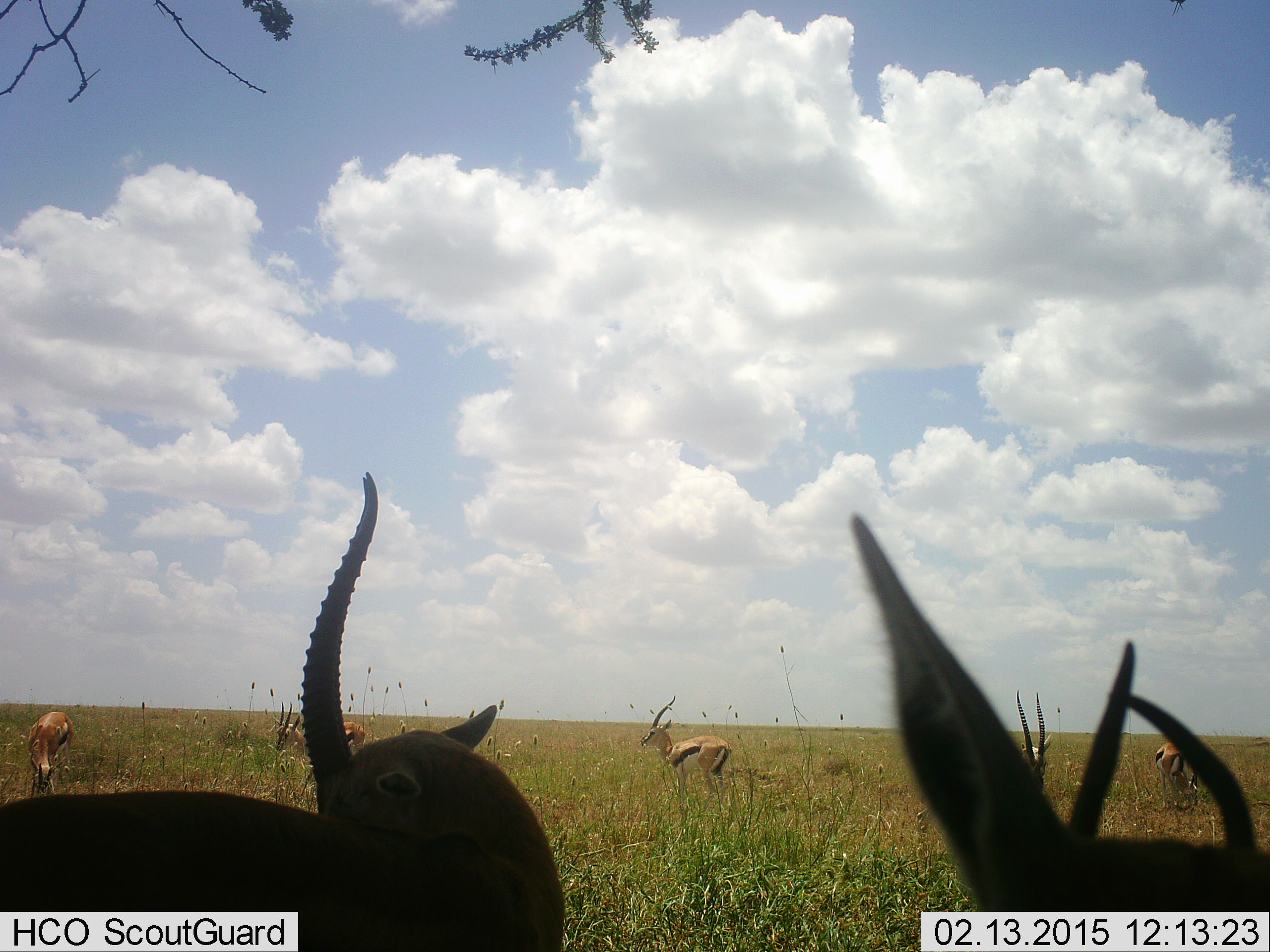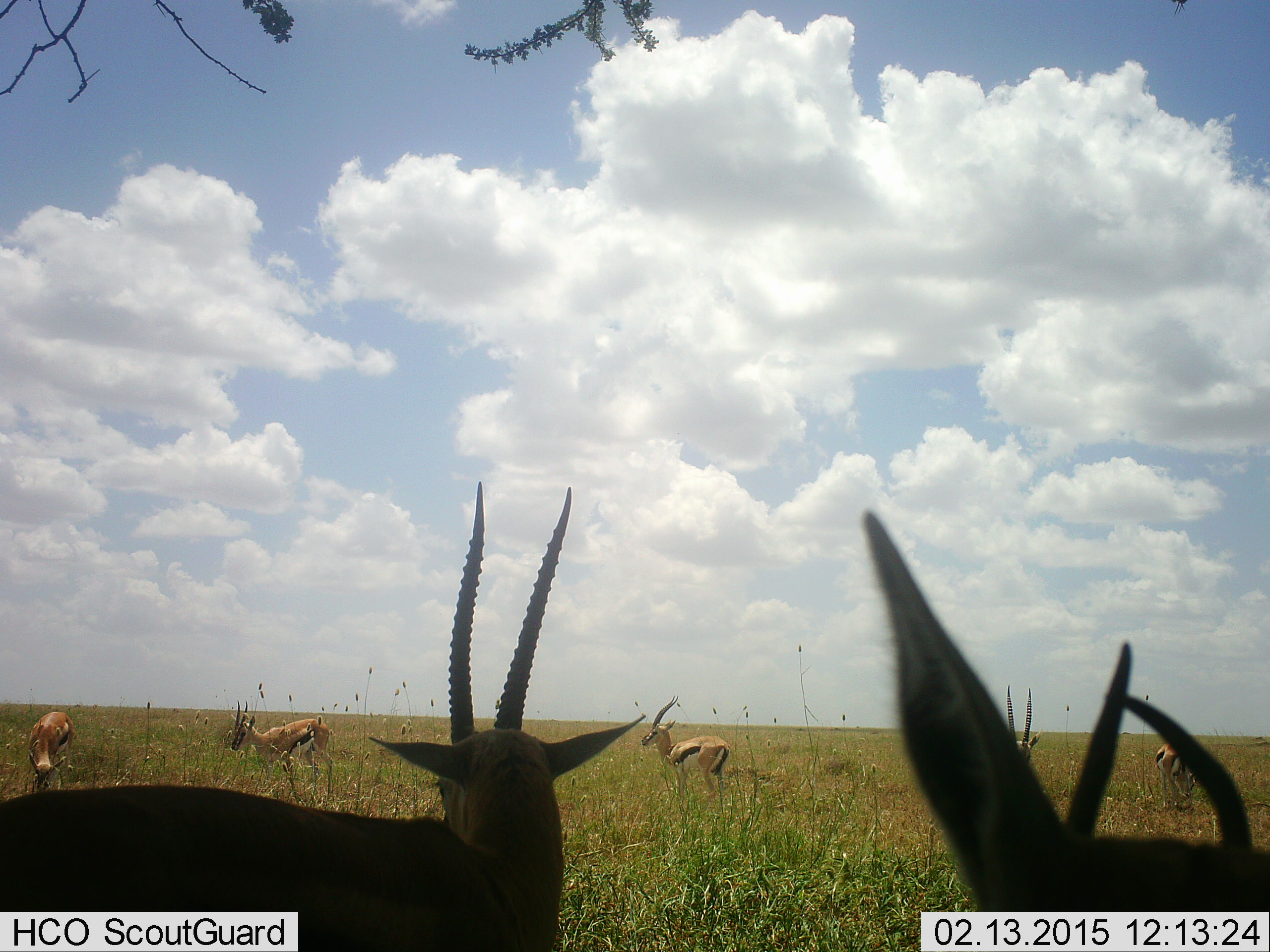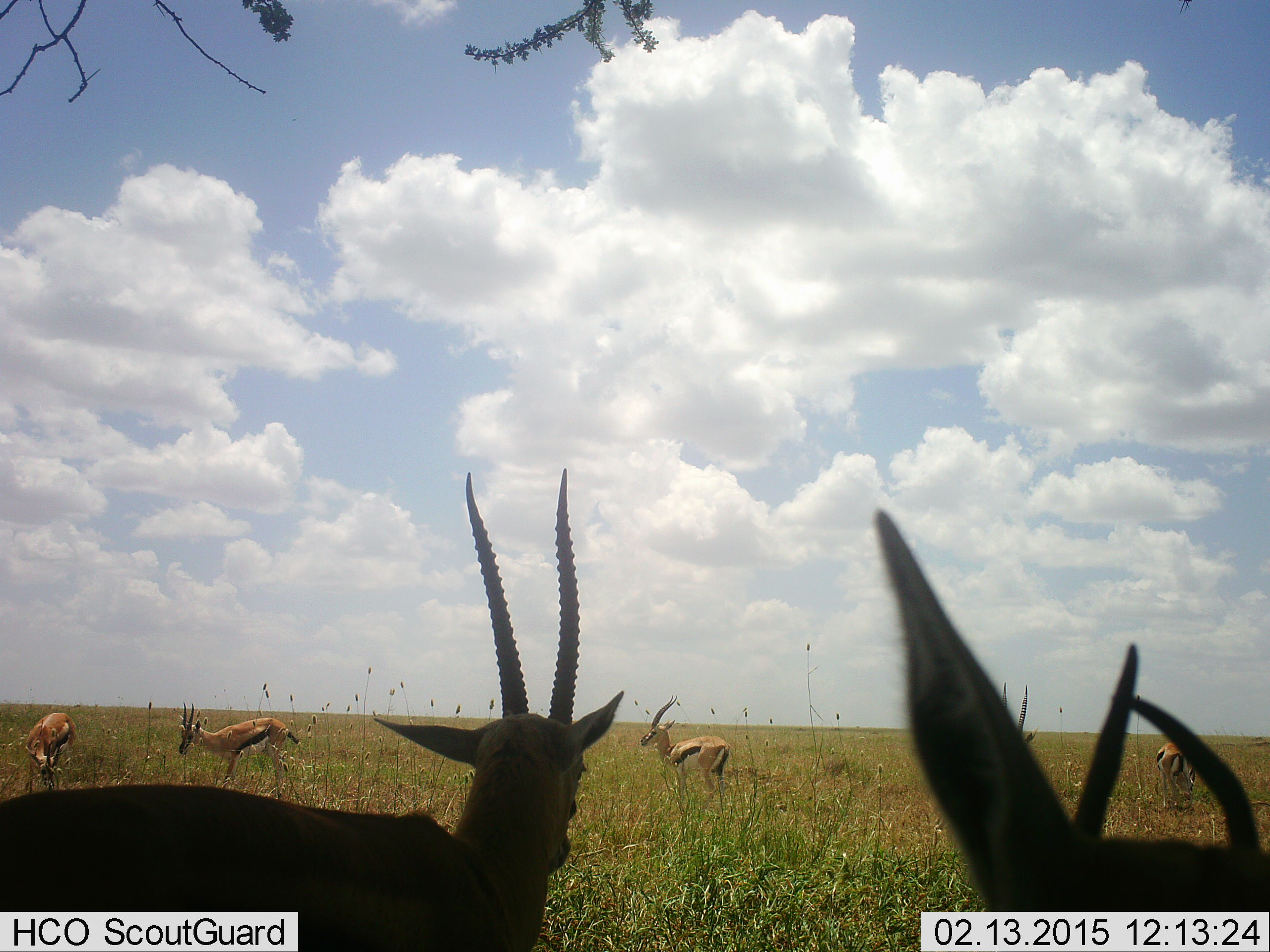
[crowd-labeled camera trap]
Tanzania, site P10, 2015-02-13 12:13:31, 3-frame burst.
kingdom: Animalia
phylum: Chordata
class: Mammalia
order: Artiodactyla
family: Bovidae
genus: Eudorcas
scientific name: Eudorcas thomsonii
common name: thomson's gazelle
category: gazellethomsons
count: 7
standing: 100%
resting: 20%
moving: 40%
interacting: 0%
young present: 0%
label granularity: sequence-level